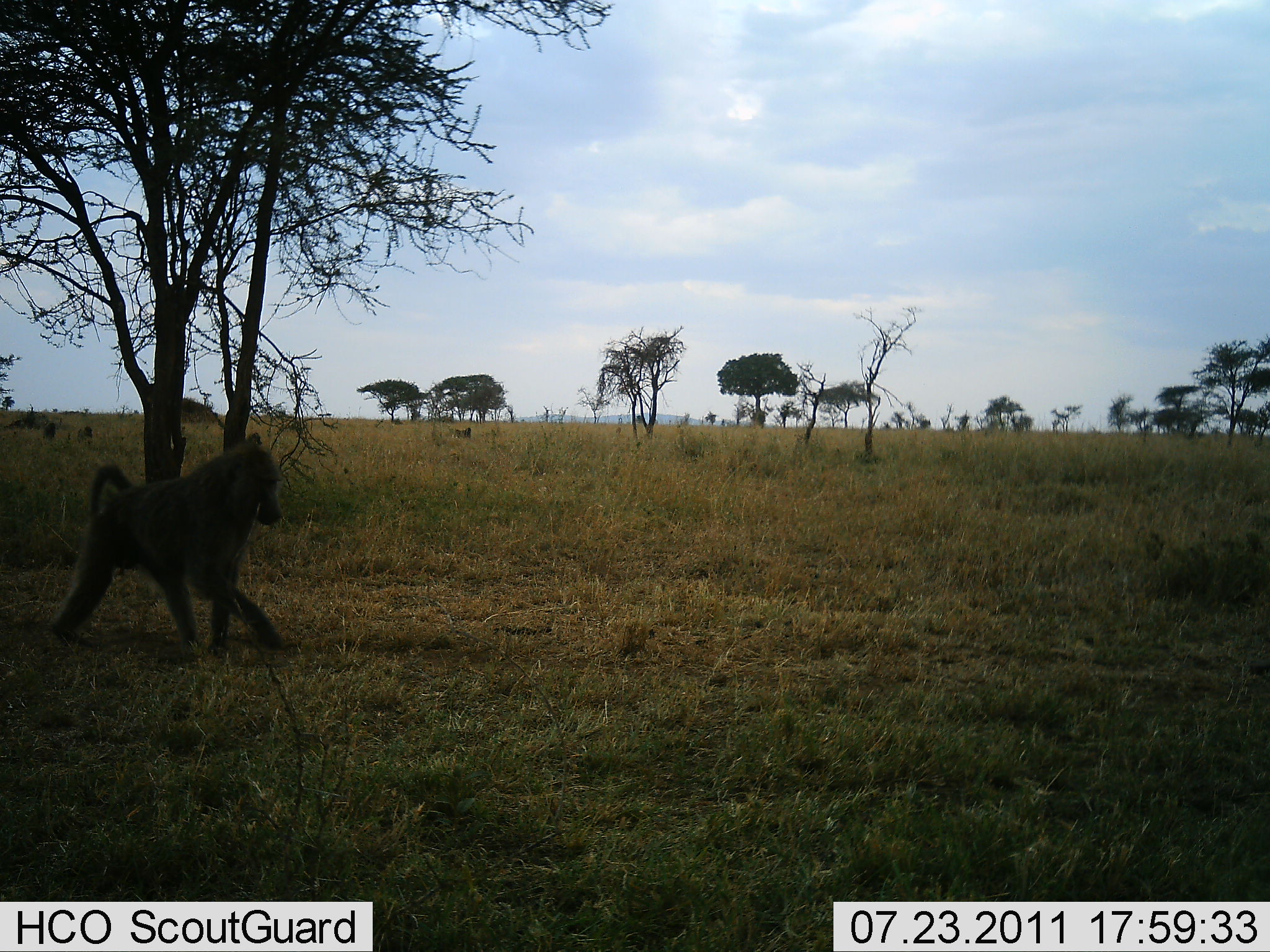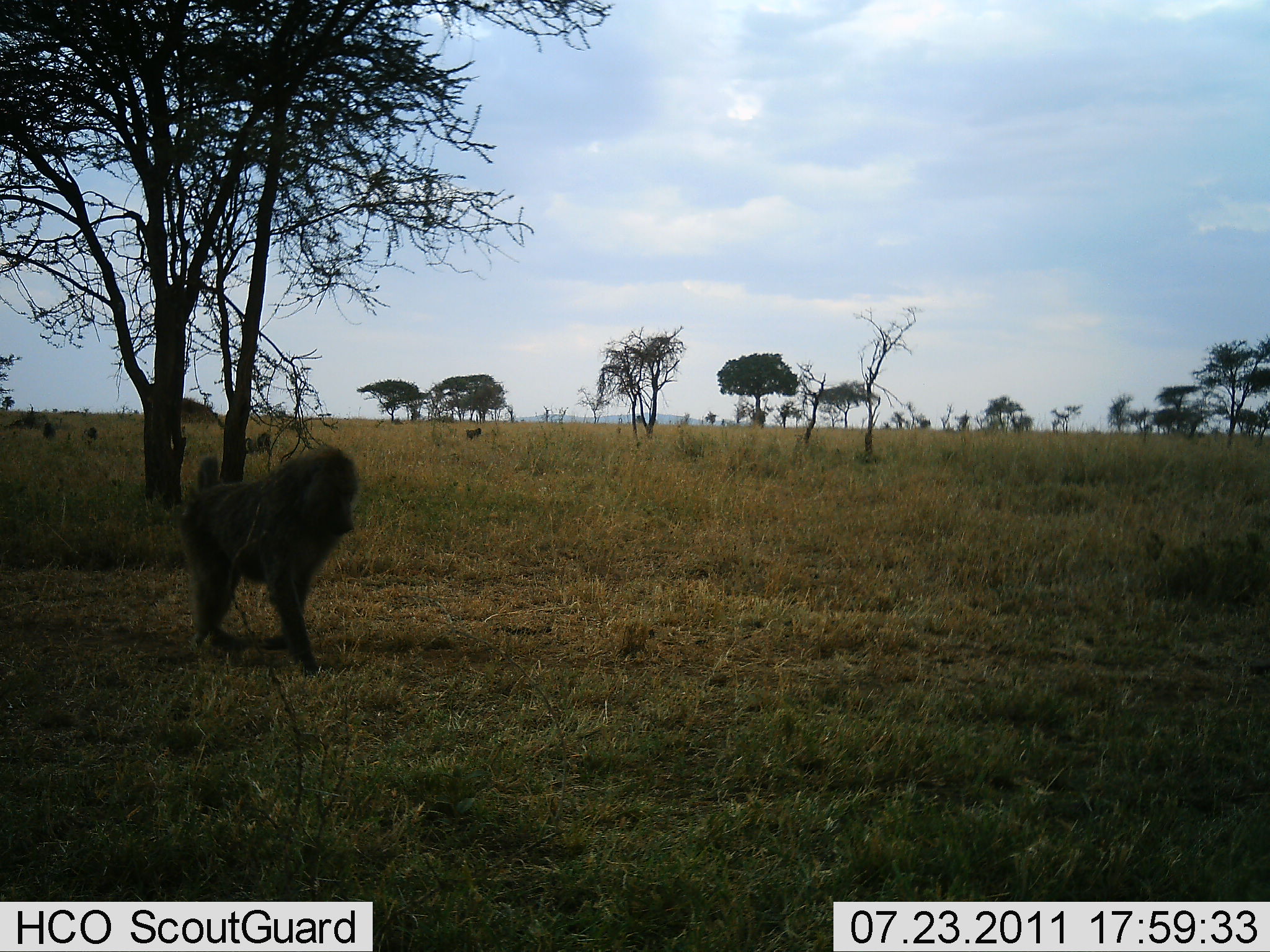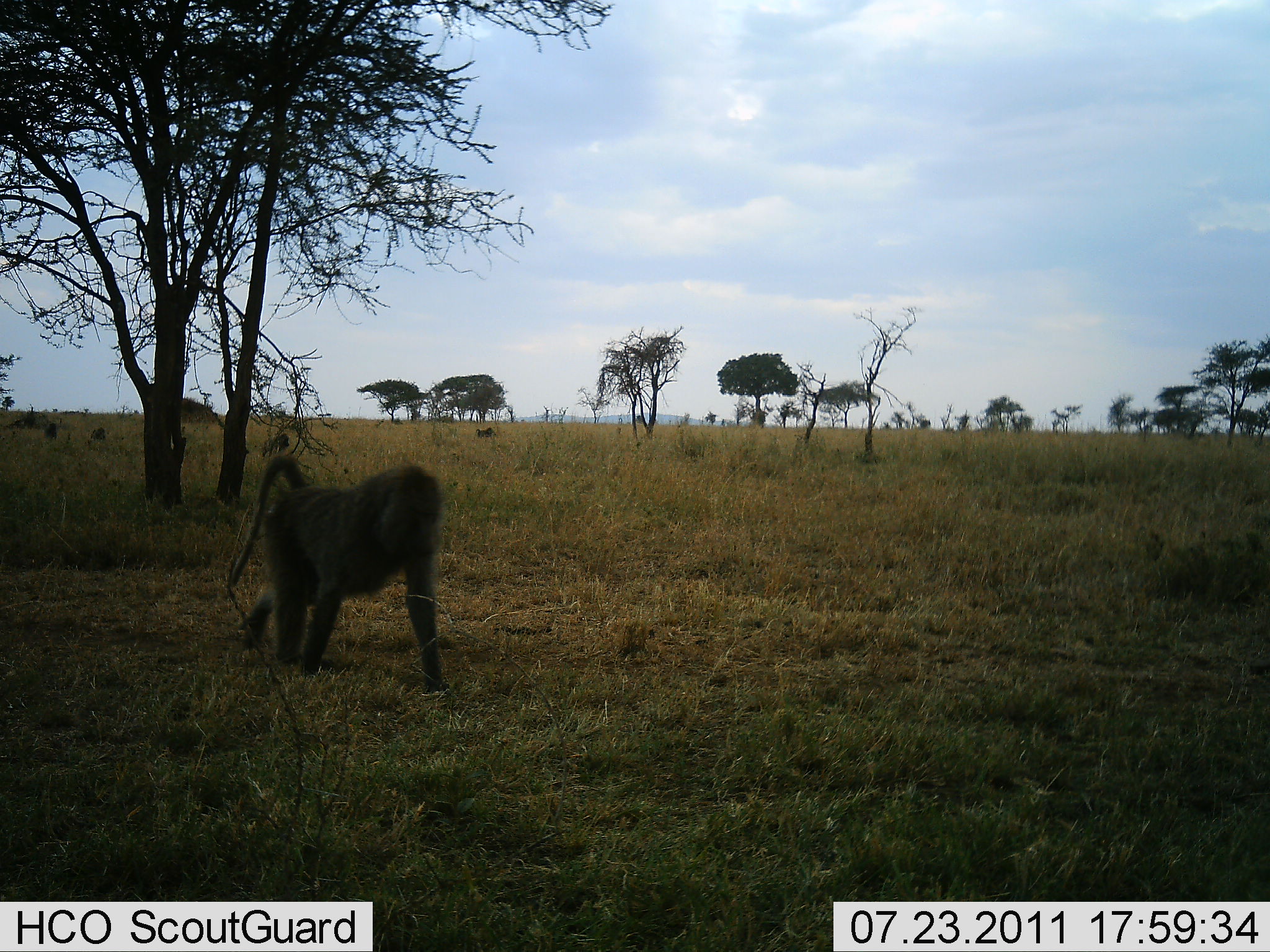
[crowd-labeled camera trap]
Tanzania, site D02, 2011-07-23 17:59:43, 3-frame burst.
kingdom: Animalia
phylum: Chordata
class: Mammalia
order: Primates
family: Cercopithecidae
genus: Papio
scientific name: Papio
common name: baboon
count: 5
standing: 8%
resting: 8%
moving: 100%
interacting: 0%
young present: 0%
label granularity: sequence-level